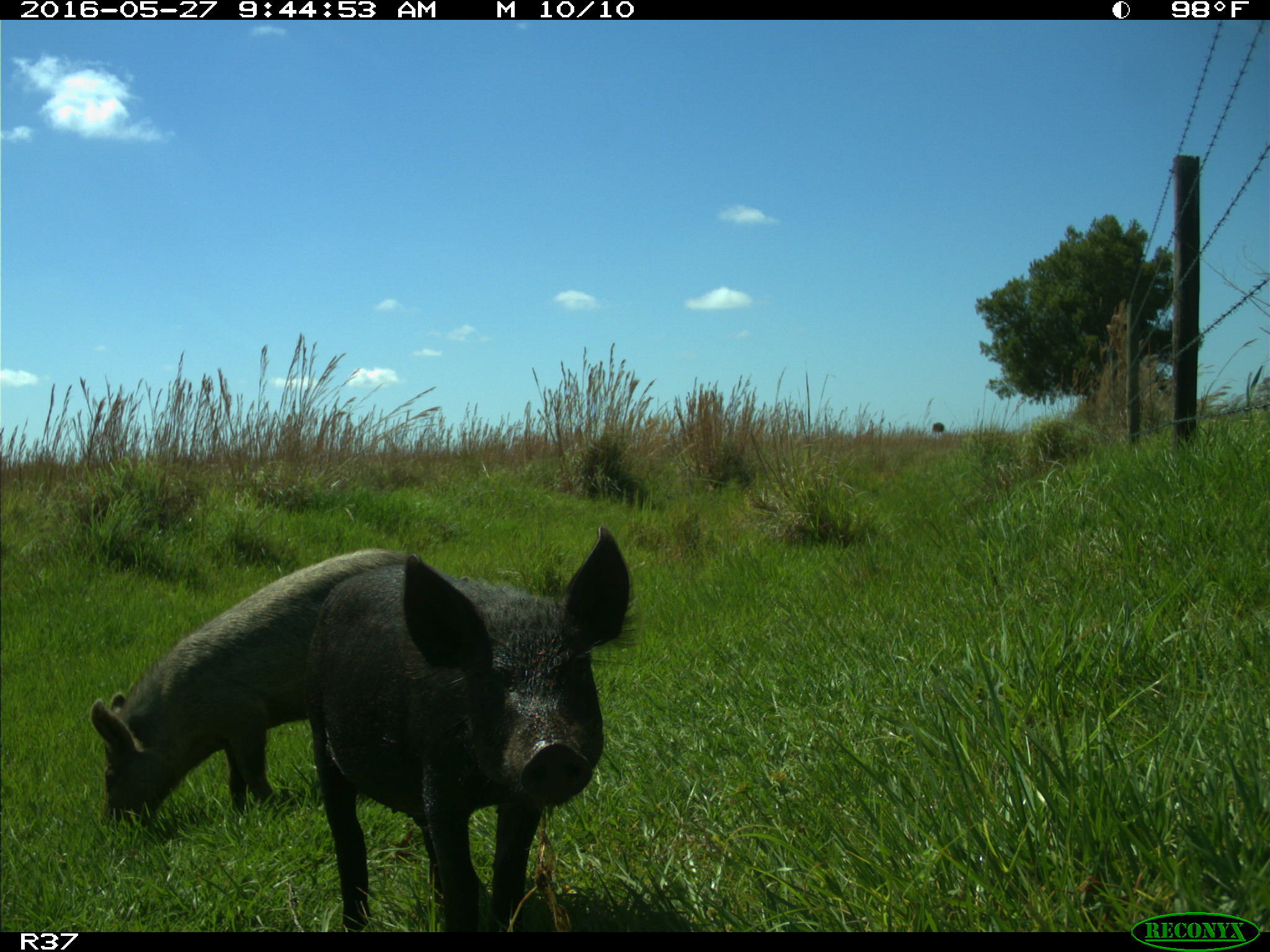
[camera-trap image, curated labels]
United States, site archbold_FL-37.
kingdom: Animalia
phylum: Chordata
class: Mammalia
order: Artiodactyla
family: Suidae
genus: Sus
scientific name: Sus scrofa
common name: wild boar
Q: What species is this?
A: Sus scrofa (wild boar).